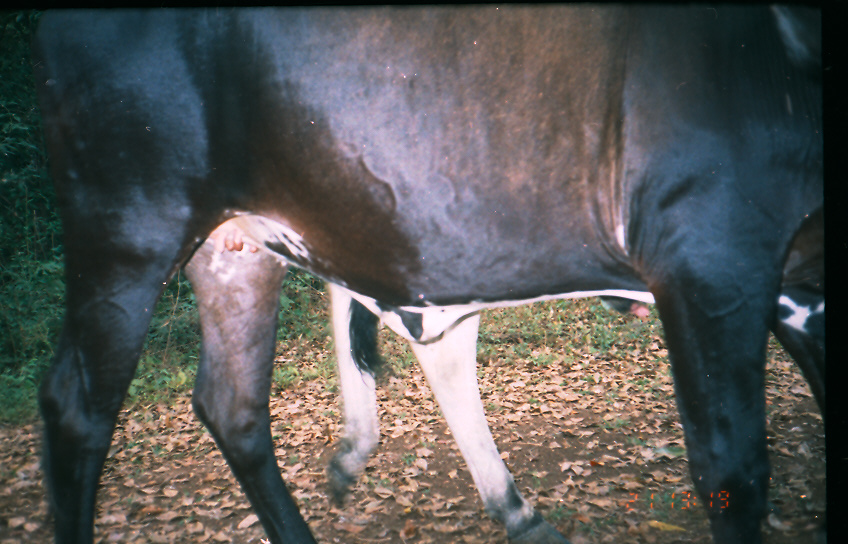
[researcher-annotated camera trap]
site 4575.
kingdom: Animalia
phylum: Chordata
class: Mammalia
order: Artiodactyla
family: Bovidae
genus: Bos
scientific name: Bos taurus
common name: domestic cattle